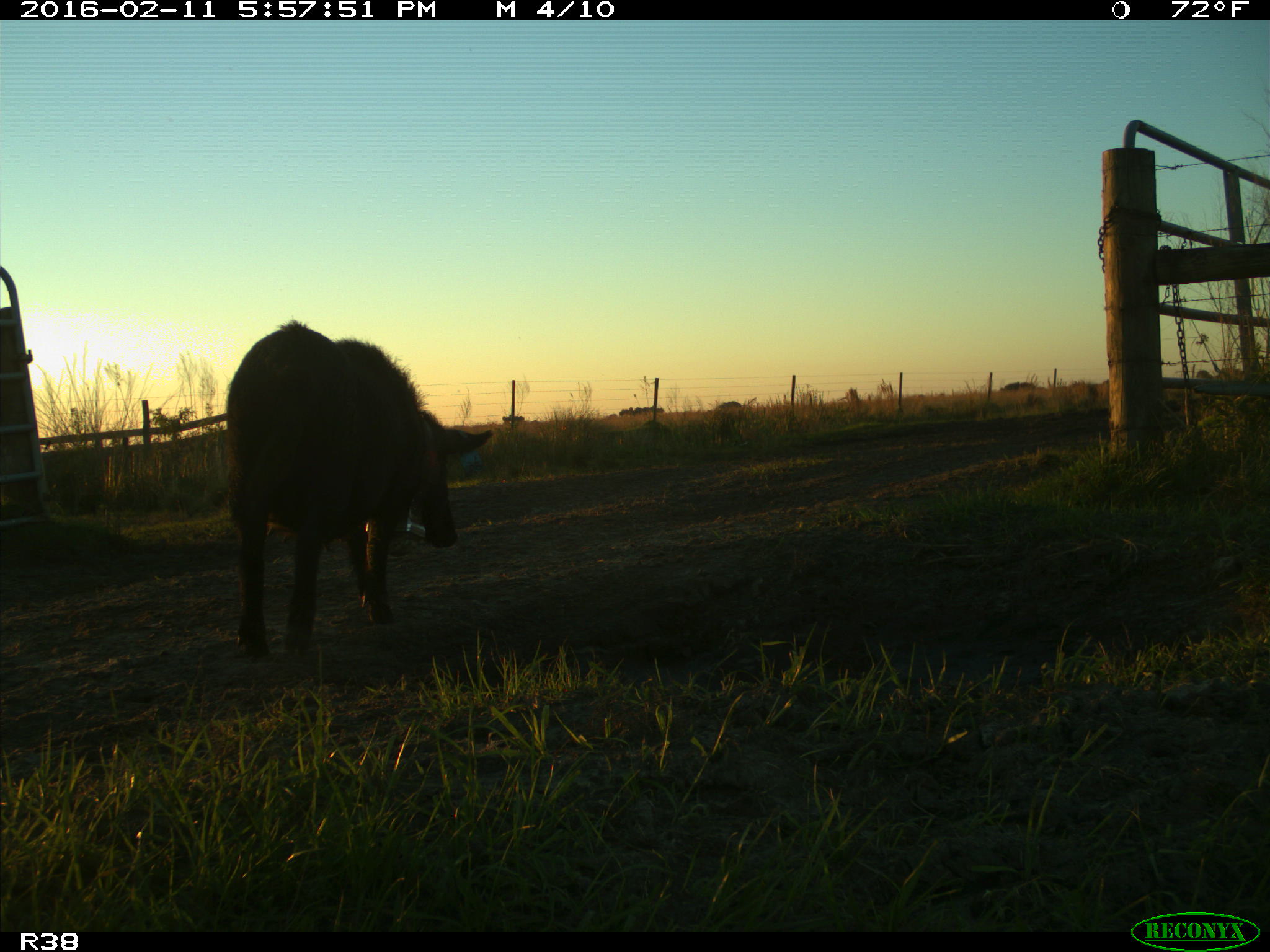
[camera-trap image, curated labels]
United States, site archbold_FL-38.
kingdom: Animalia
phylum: Chordata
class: Mammalia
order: Artiodactyla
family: Suidae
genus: Sus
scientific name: Sus scrofa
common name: wild boar